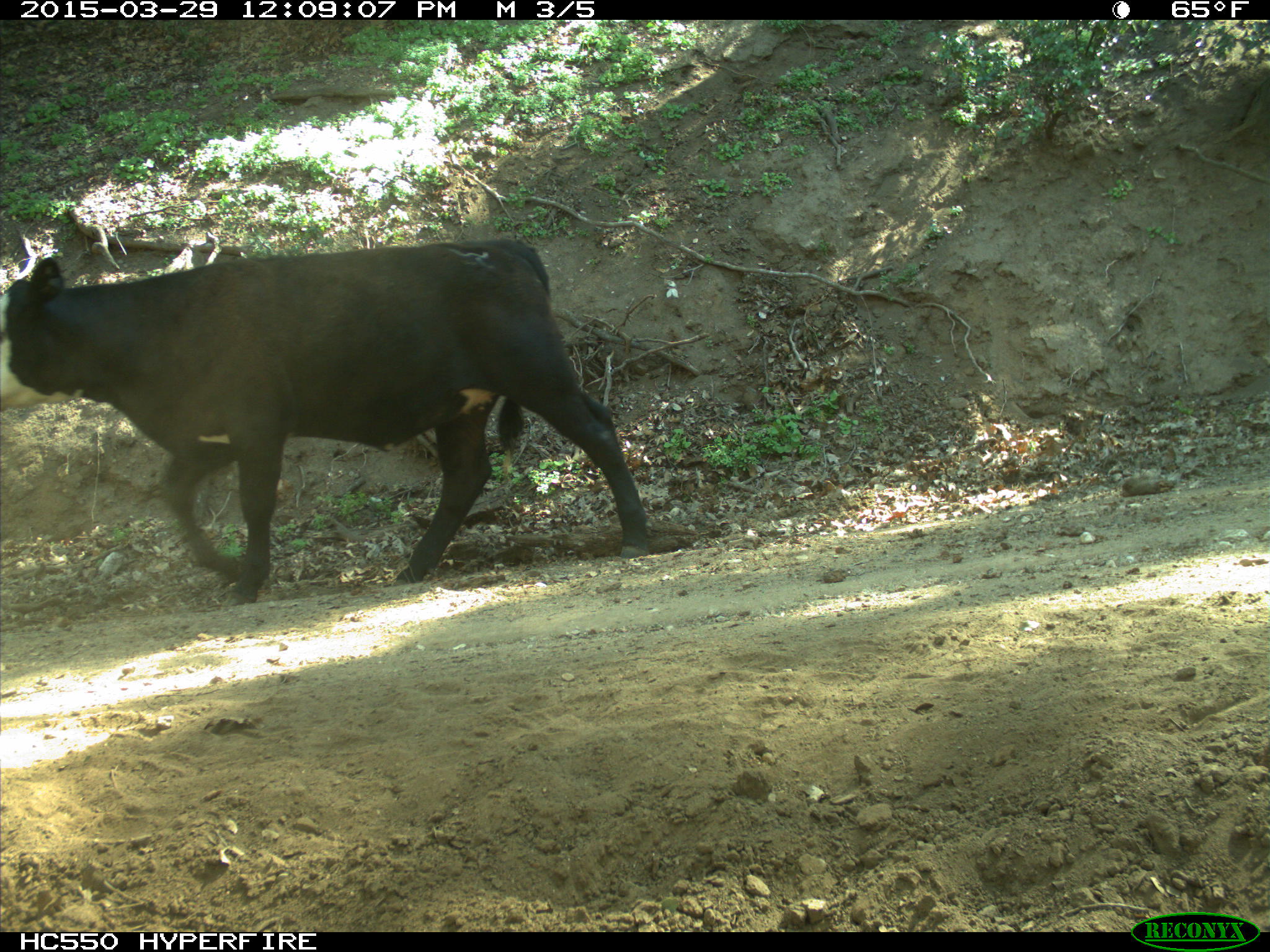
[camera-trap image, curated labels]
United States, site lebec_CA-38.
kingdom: Animalia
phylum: Chordata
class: Mammalia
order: Artiodactyla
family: Bovidae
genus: Bos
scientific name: Bos taurus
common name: domestic cow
Bos taurus (domestic cow).